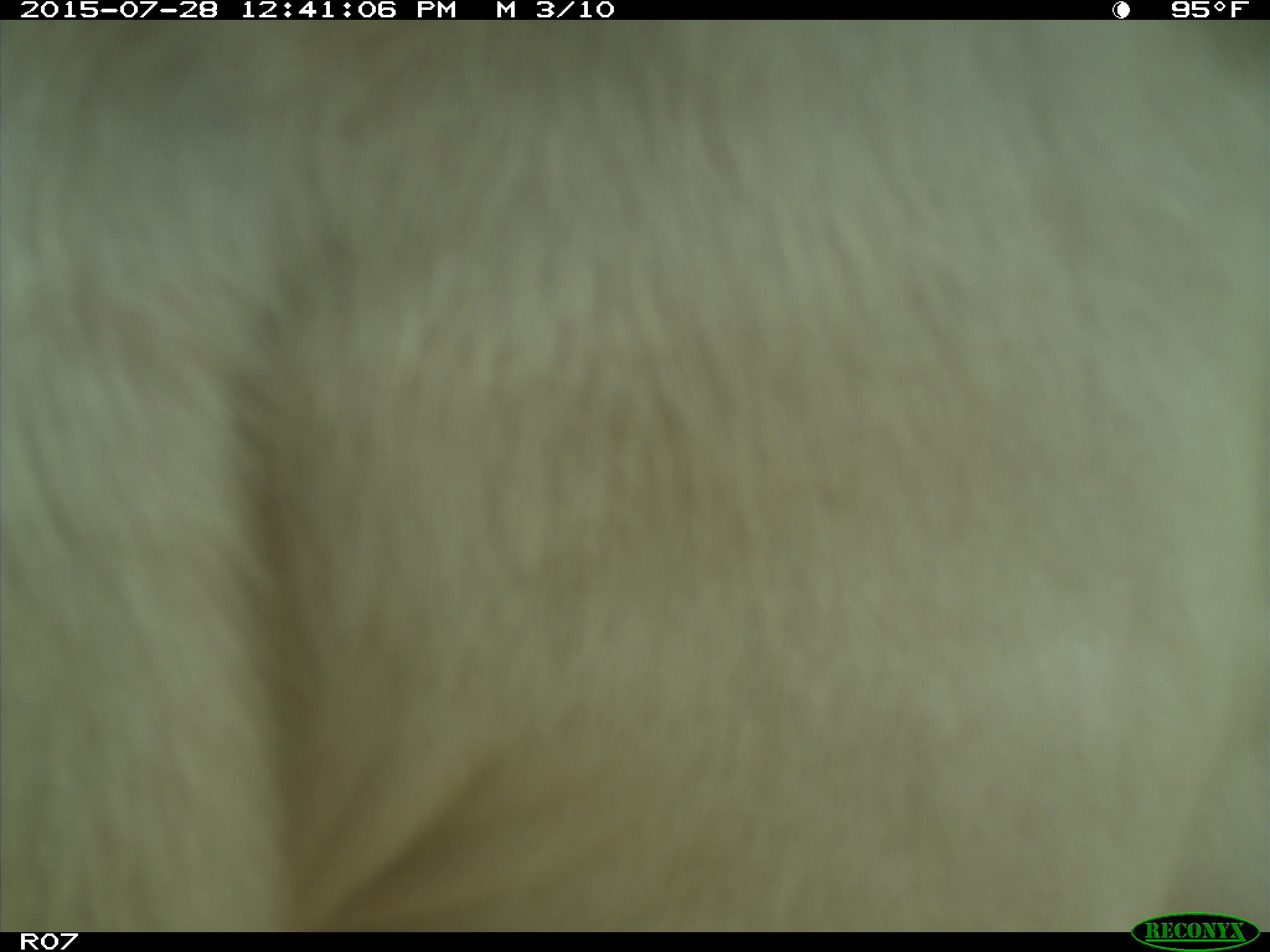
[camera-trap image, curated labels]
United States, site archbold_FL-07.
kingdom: Animalia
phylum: Chordata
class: Mammalia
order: Artiodactyla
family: Bovidae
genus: Bos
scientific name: Bos taurus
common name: domestic cow